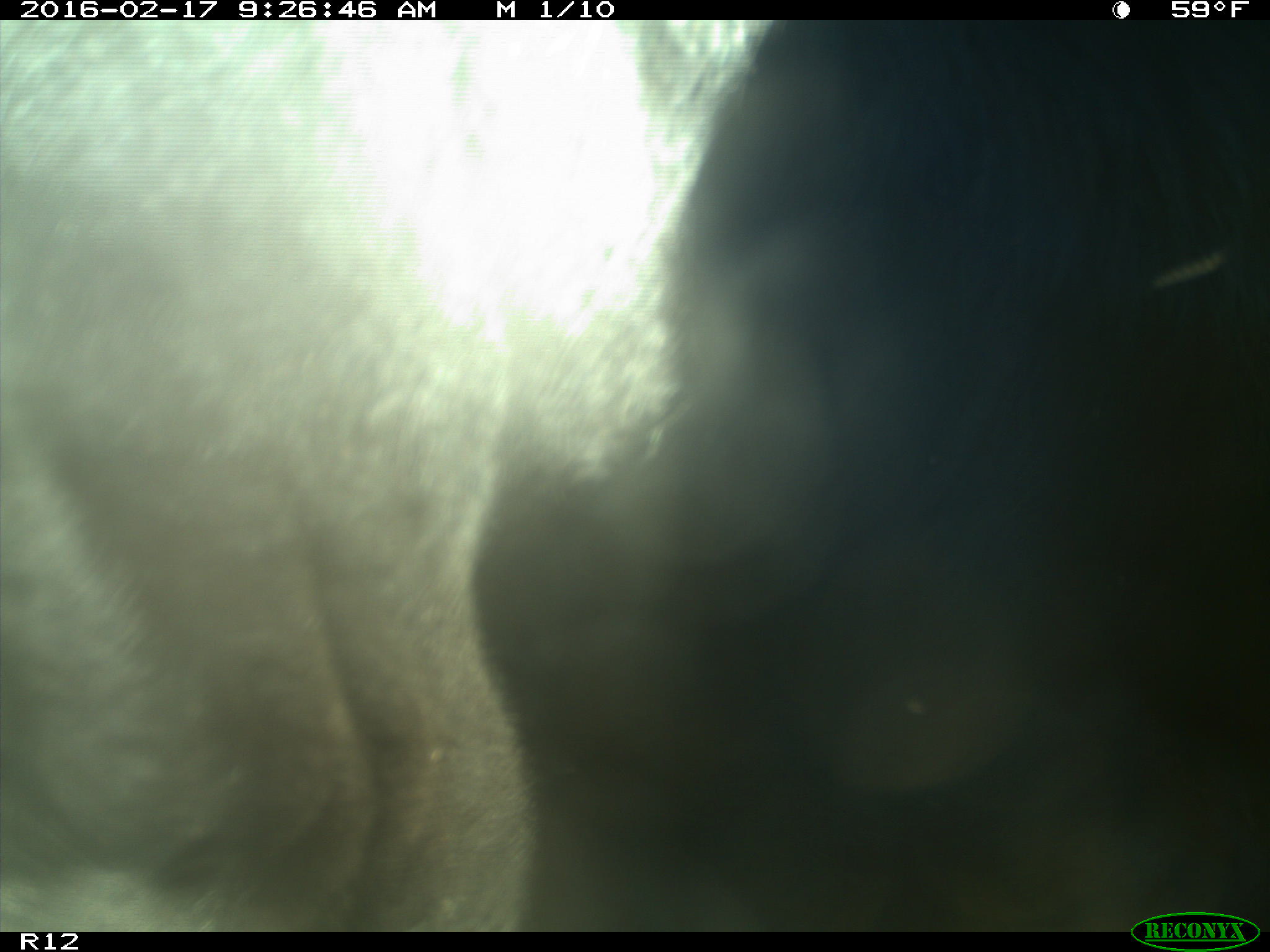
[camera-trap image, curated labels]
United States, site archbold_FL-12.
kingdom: Animalia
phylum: Chordata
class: Mammalia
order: Artiodactyla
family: Bovidae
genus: Bos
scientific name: Bos taurus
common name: domestic cow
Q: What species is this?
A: Bos taurus (domestic cow).